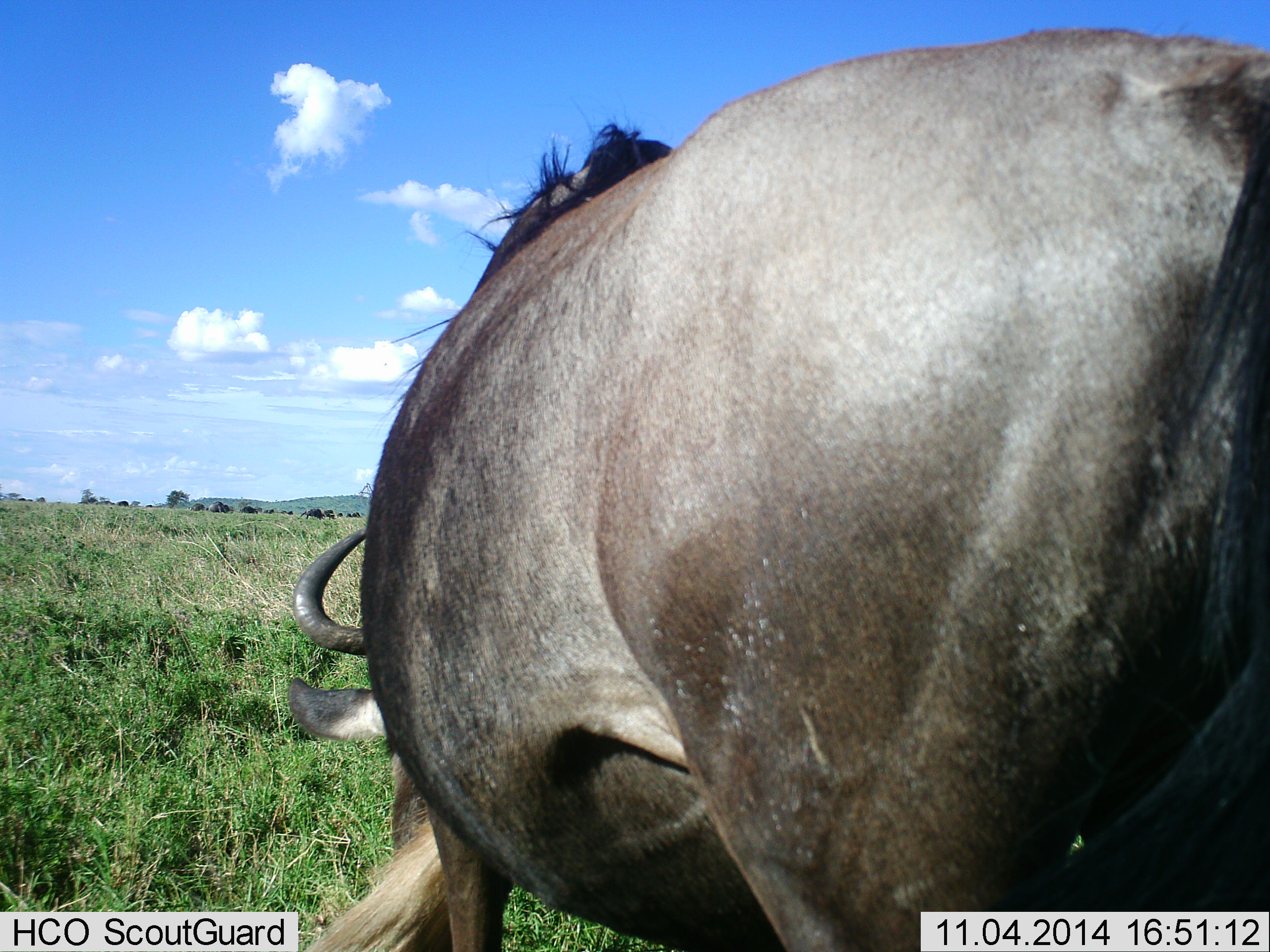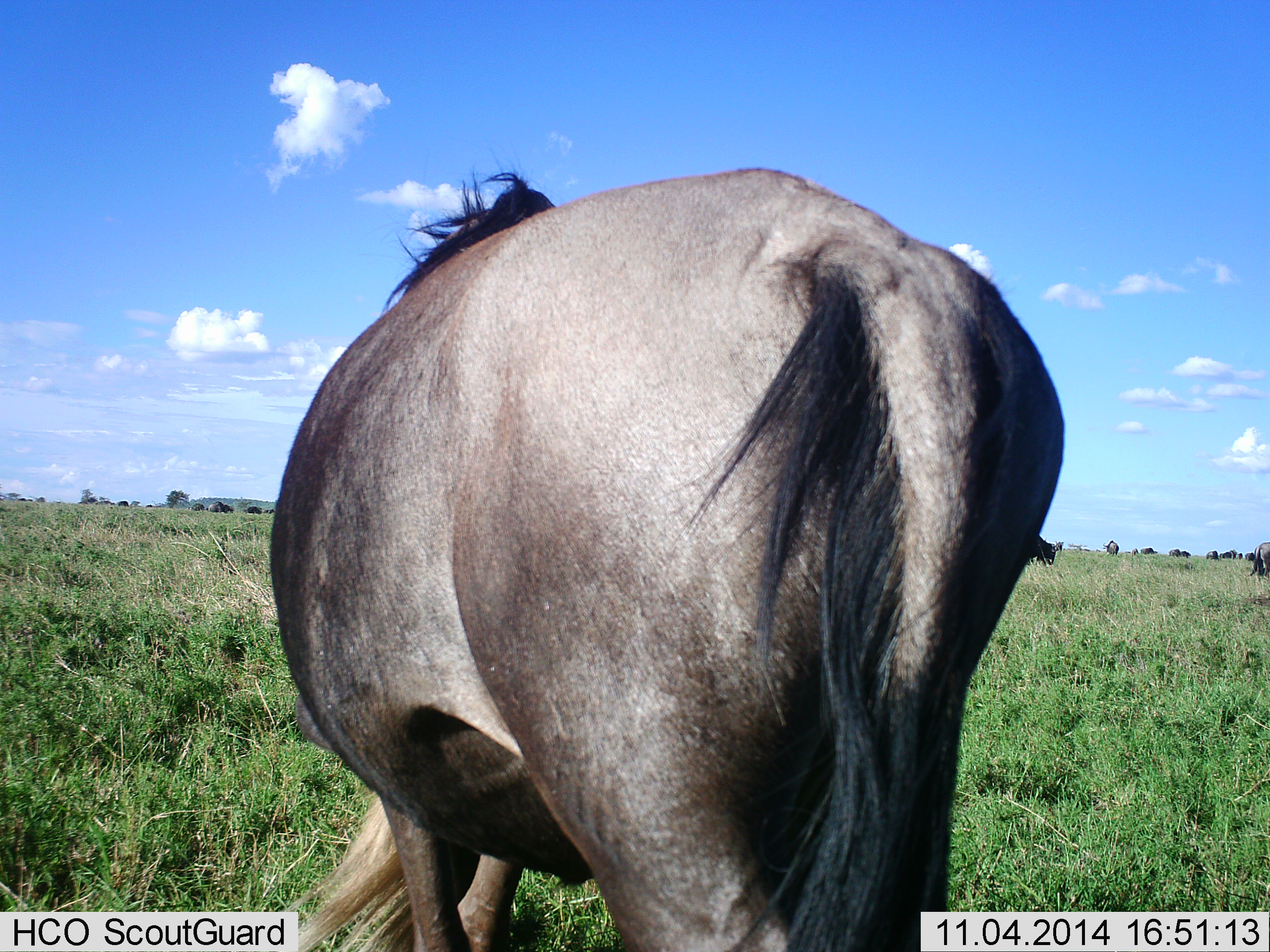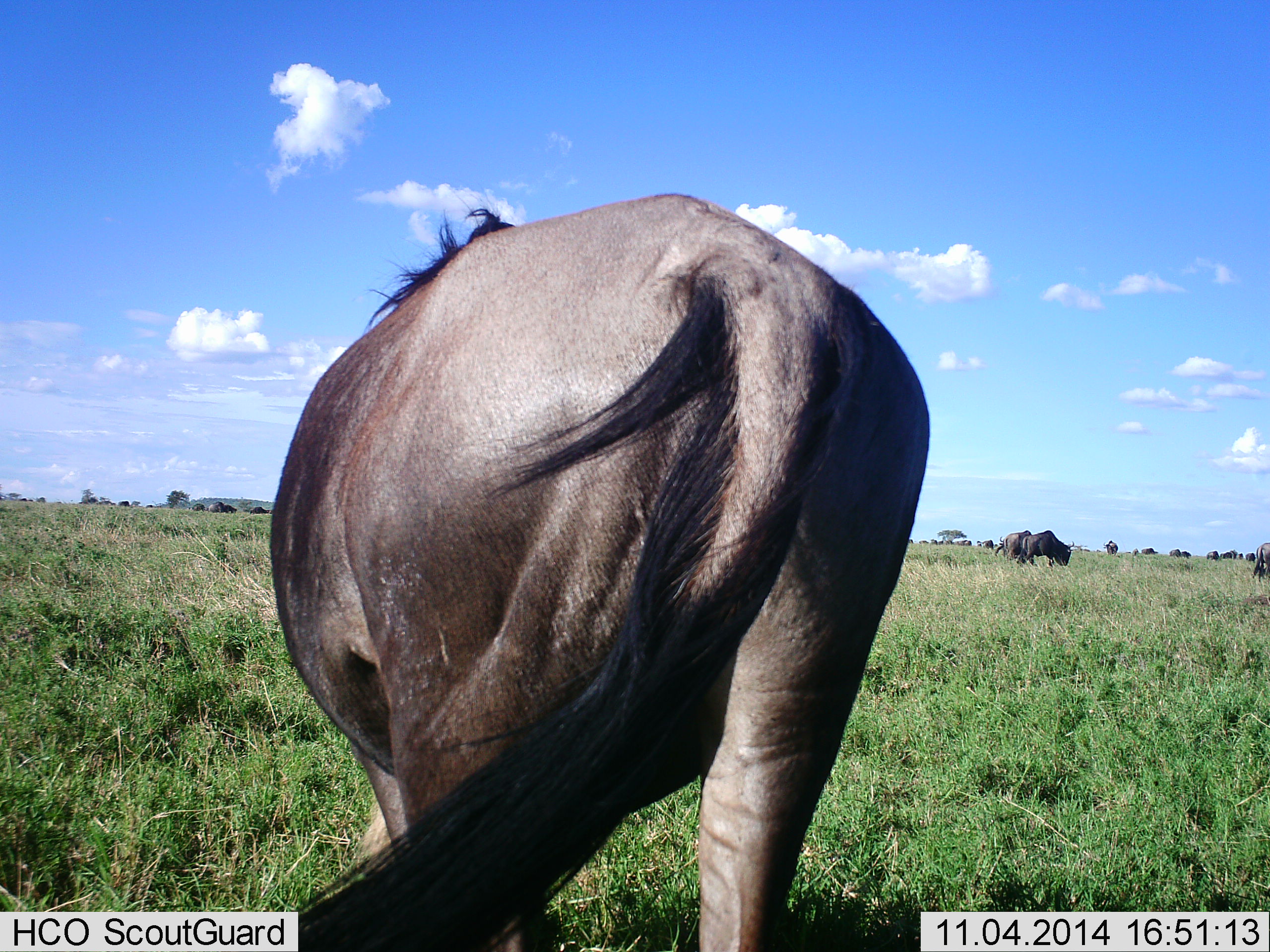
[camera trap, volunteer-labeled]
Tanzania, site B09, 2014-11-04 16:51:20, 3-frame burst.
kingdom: Animalia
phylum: Chordata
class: Mammalia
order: Artiodactyla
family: Bovidae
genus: Connochaetes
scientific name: Connochaetes taurinus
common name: blue wildebeest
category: wildebeest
Wildebeest (blue wildebeest) (Connochaetes taurinus), count 3. Behavior (volunteer vote fractions): standing 30%, resting 0%, moving 70%, interacting 0%. Young present (vote fraction): 0%. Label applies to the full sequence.